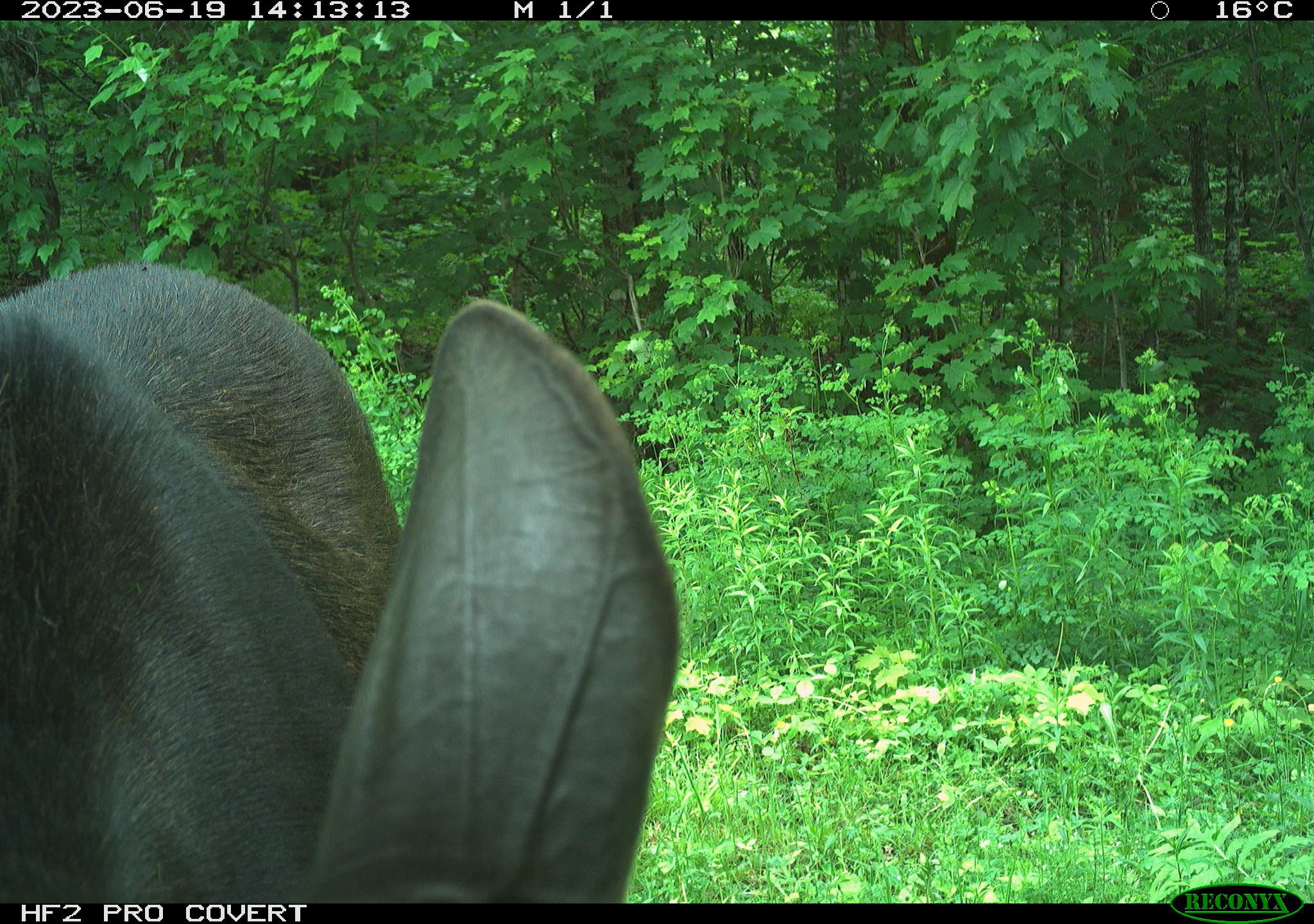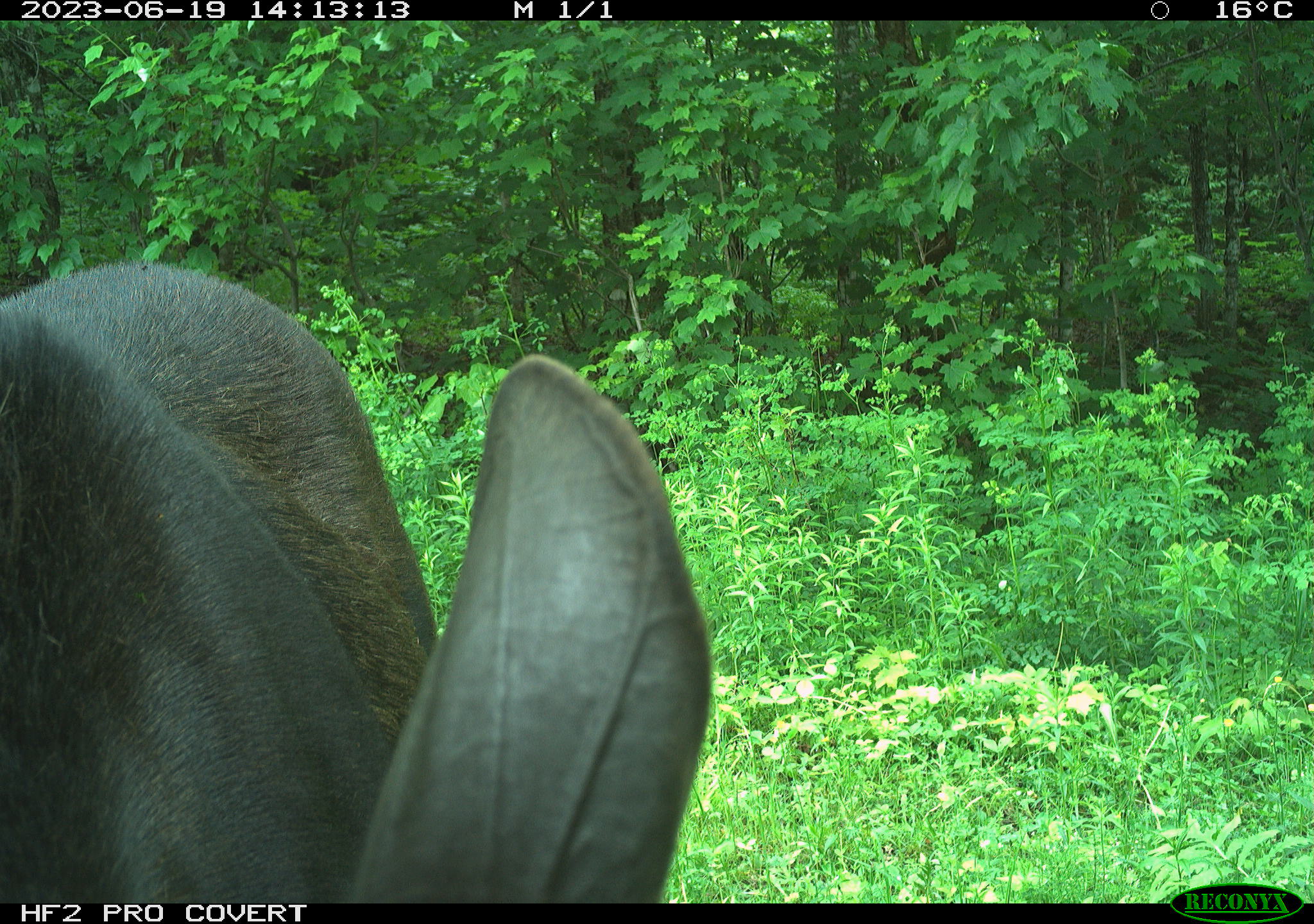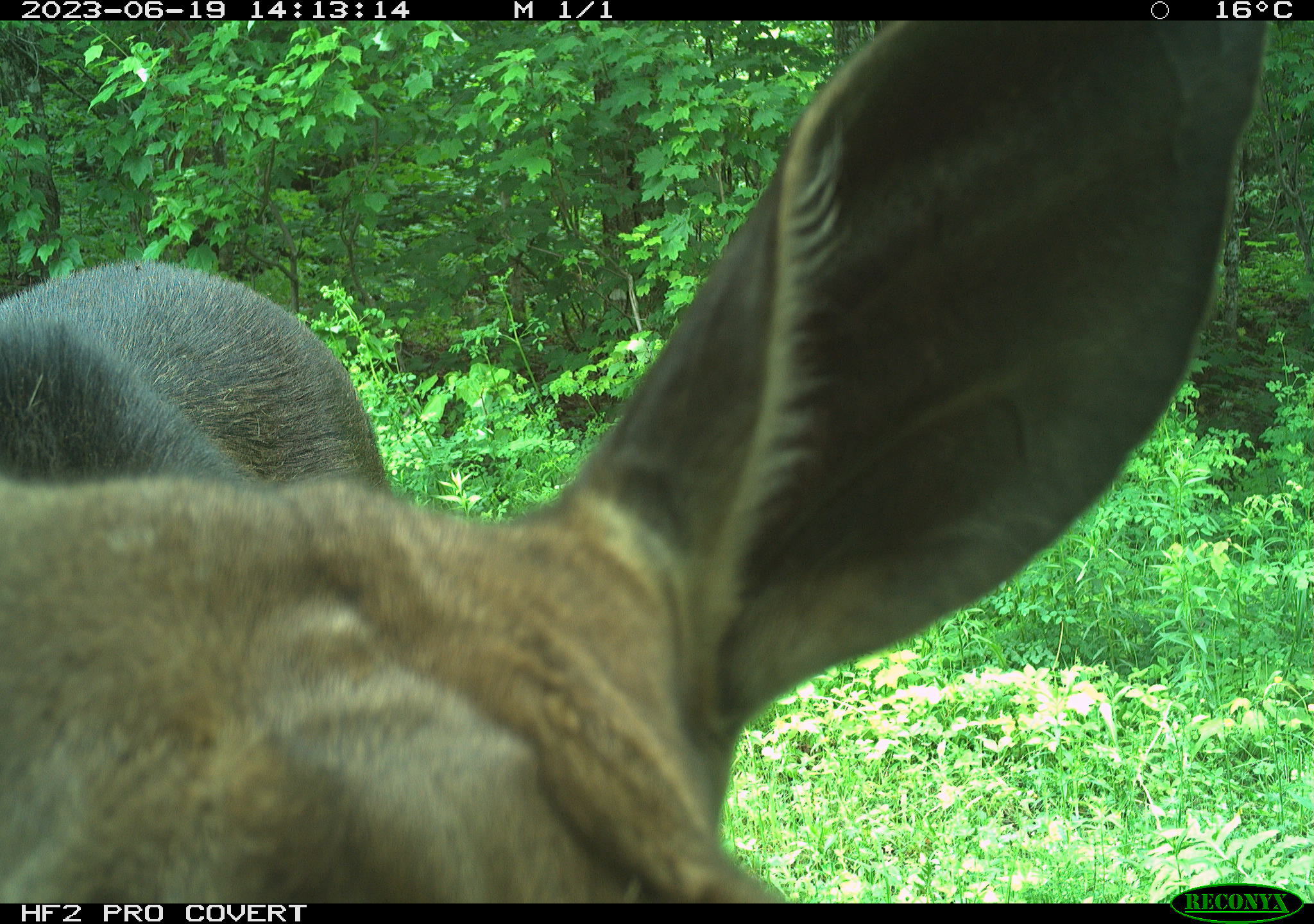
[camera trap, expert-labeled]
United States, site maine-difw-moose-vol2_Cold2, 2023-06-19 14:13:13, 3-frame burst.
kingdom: Animalia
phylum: Chordata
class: Mammalia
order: Artiodactyla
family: Cervidae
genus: Alces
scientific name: Alces alces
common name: moose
Moose (Alces alces).